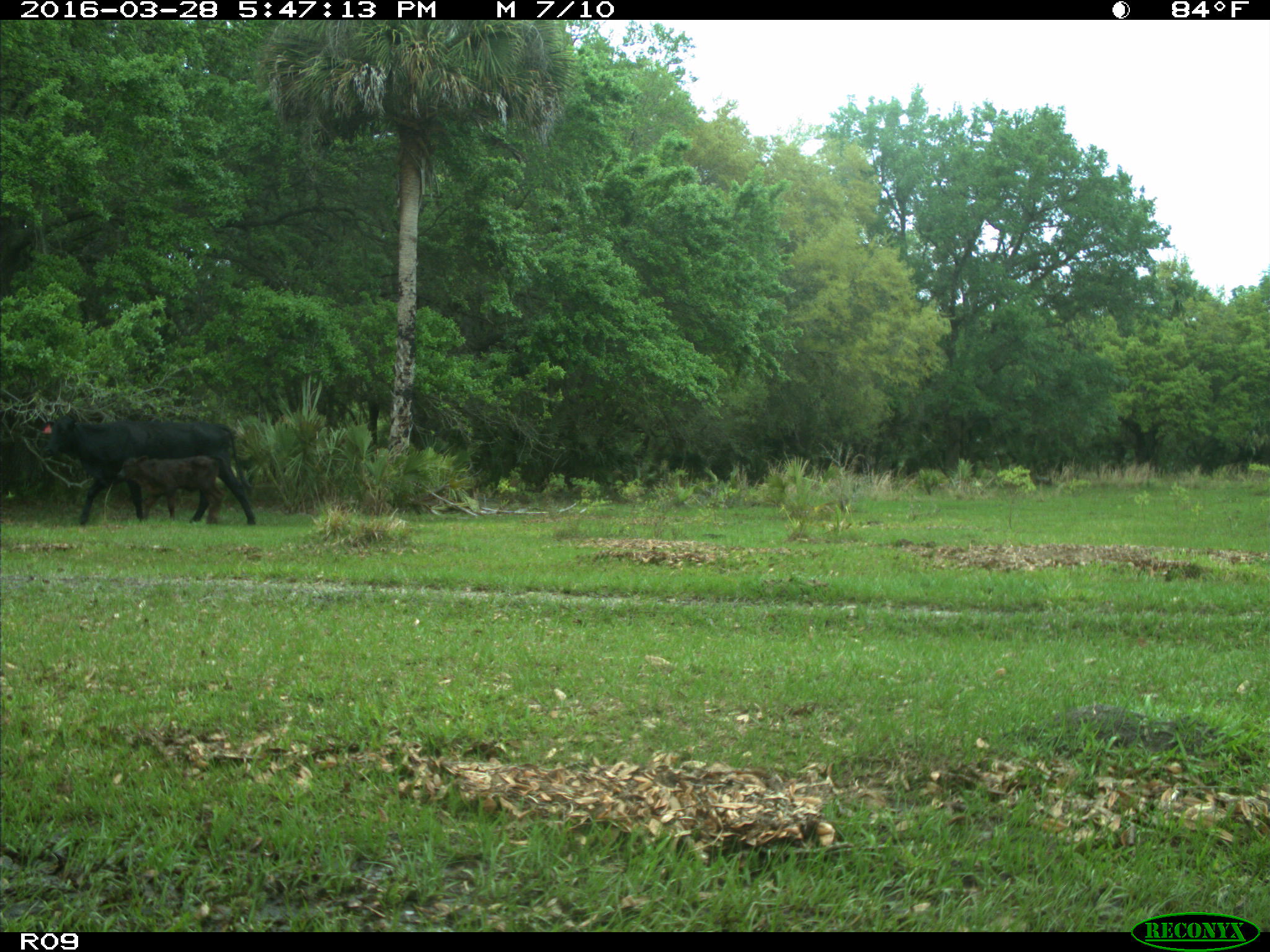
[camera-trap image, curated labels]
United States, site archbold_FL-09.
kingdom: Animalia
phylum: Chordata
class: Mammalia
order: Artiodactyla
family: Bovidae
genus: Bos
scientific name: Bos taurus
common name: domestic cow